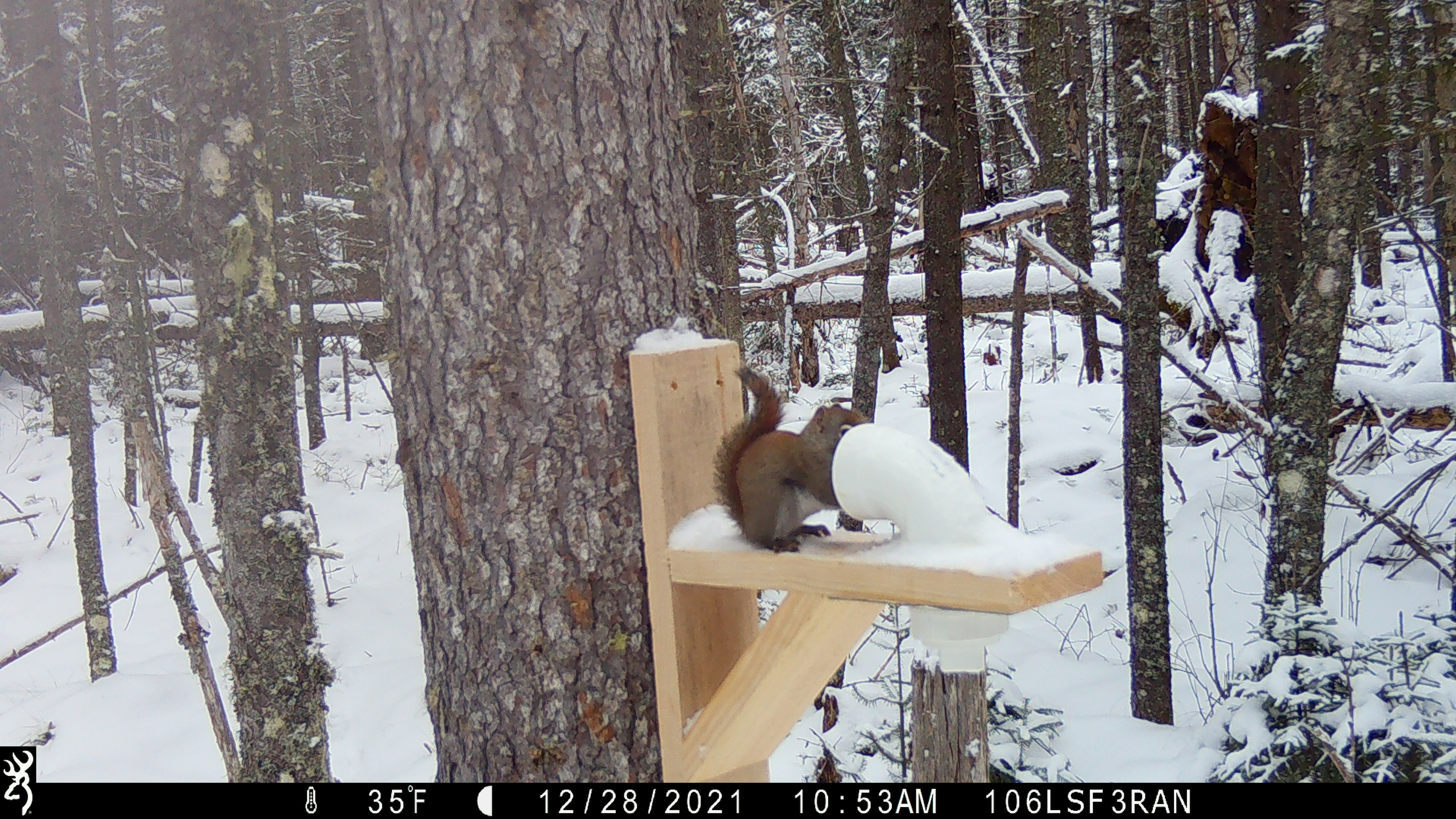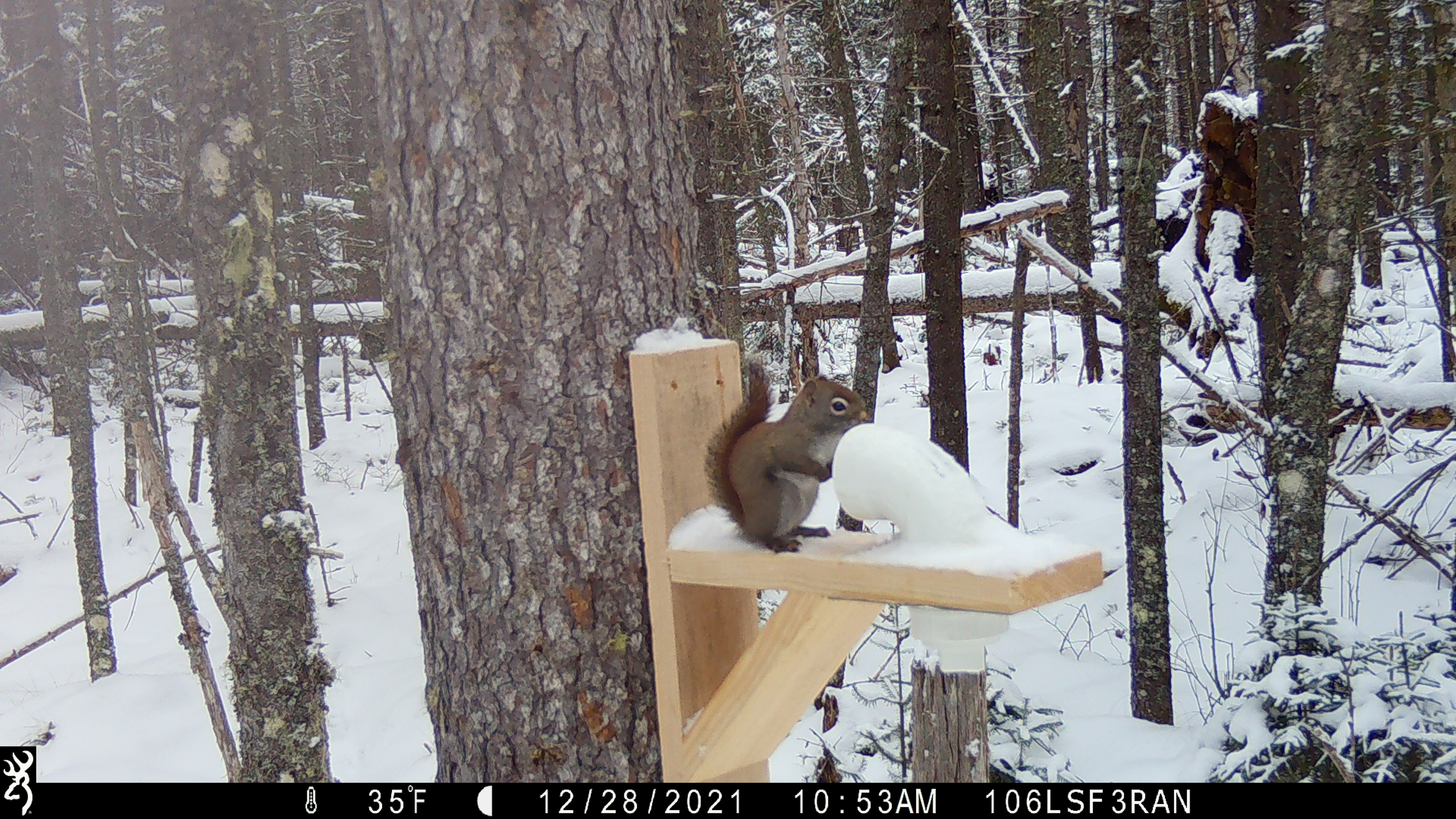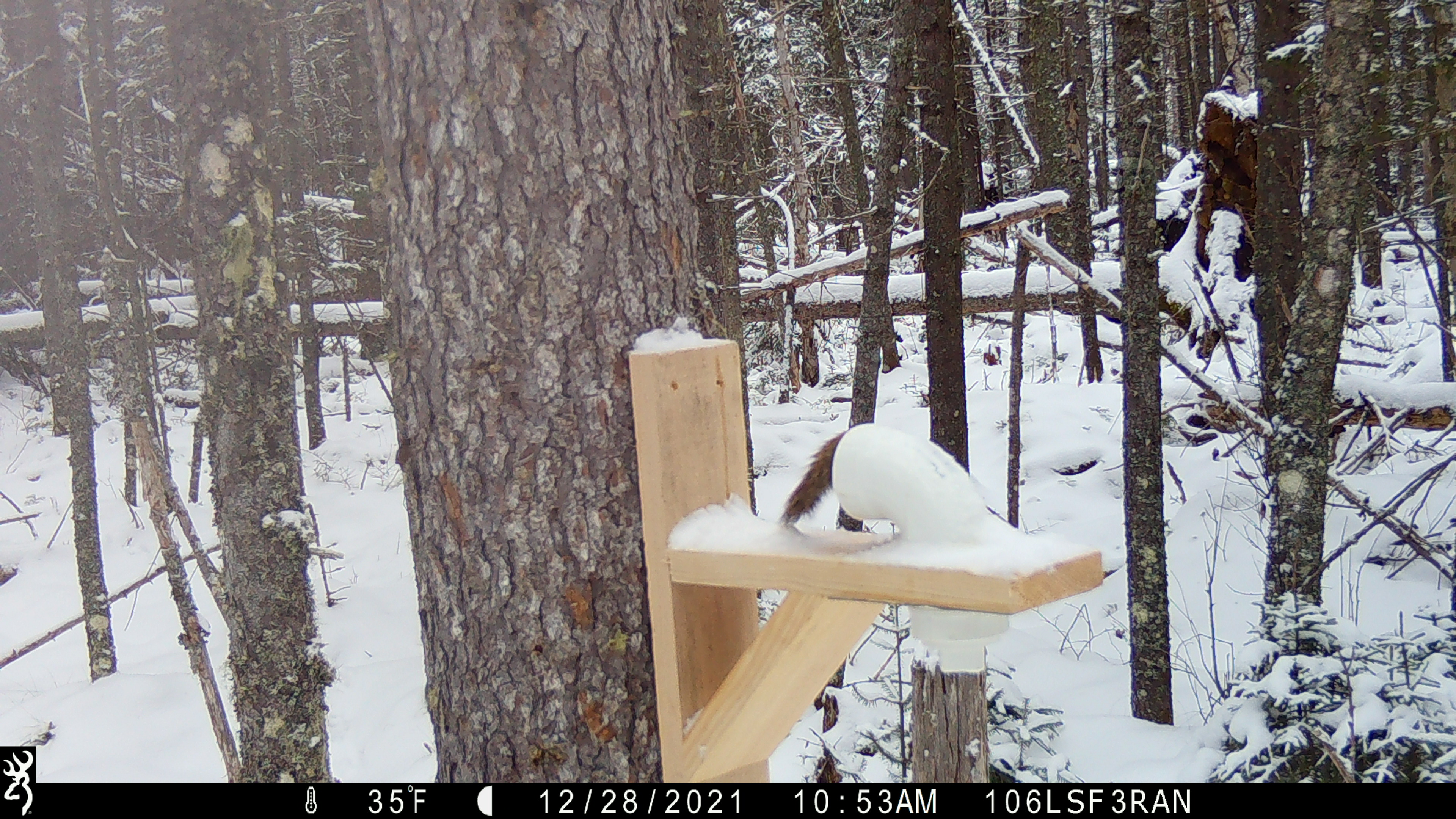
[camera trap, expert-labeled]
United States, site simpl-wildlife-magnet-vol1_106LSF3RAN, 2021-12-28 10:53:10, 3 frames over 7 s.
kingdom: Animalia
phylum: Chordata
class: Mammalia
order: Rodentia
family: Sciuridae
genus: Tamiasciurus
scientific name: Tamiasciurus hudsonicus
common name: red squirrel